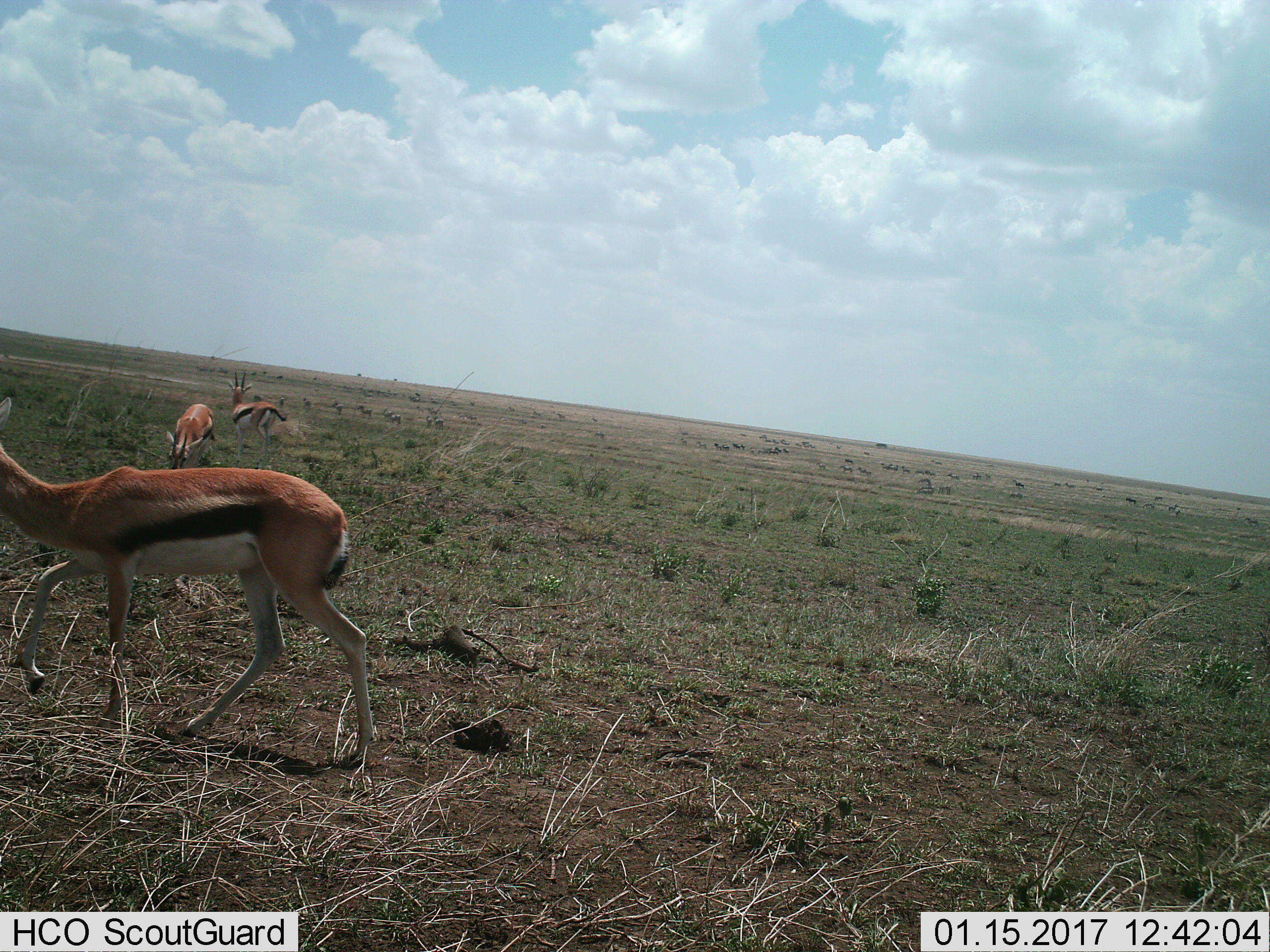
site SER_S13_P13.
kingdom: Animalia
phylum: Chordata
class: Mammalia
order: Artiodactyla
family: Bovidae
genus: Eudorcas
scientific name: Eudorcas thomsonii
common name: thomson's gazelle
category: gazellethomsons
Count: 3.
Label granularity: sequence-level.